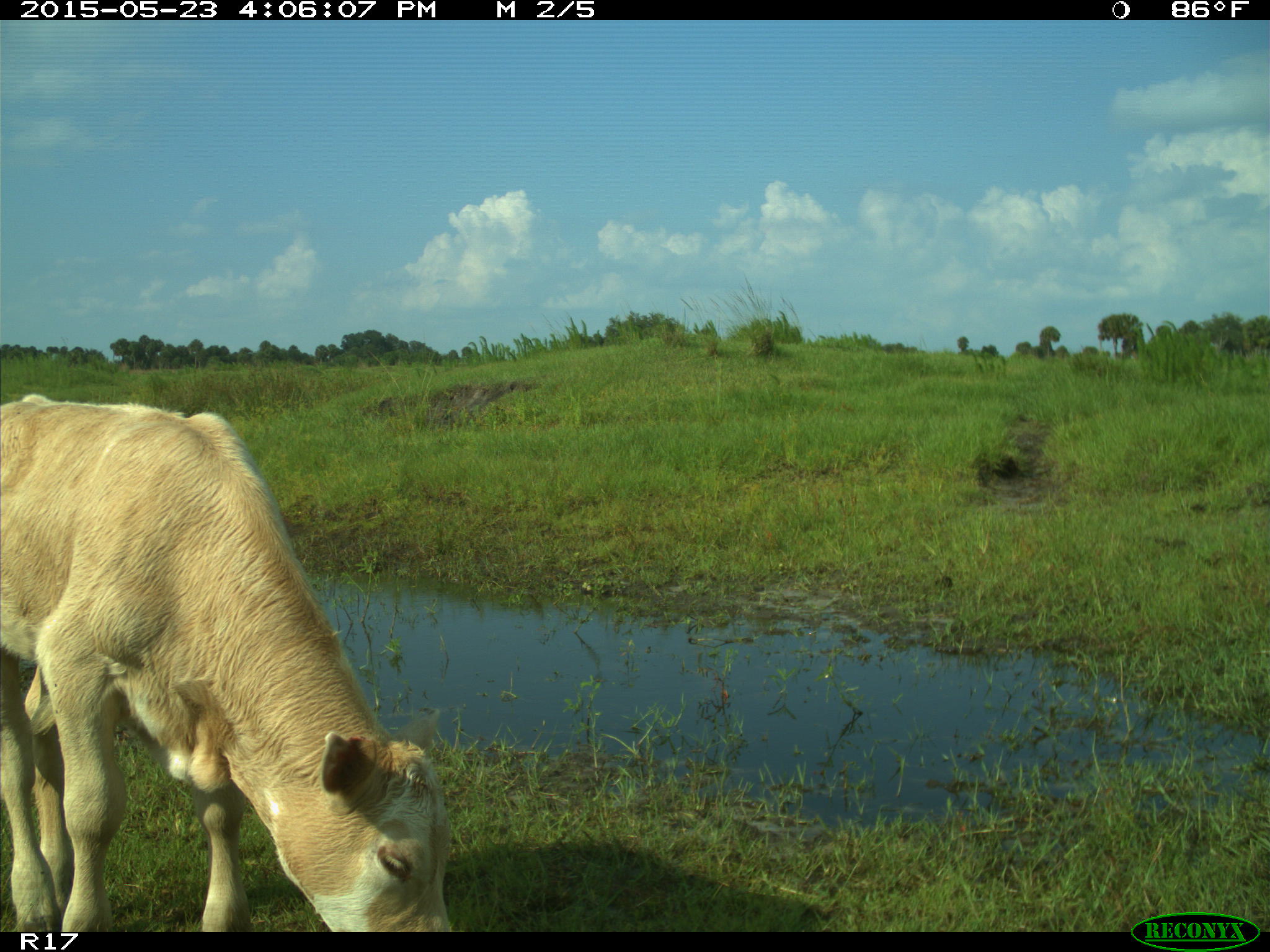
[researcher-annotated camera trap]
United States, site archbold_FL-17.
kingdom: Animalia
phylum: Chordata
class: Mammalia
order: Artiodactyla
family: Bovidae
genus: Bos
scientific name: Bos taurus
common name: domestic cow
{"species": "Bos taurus (domestic cow)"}